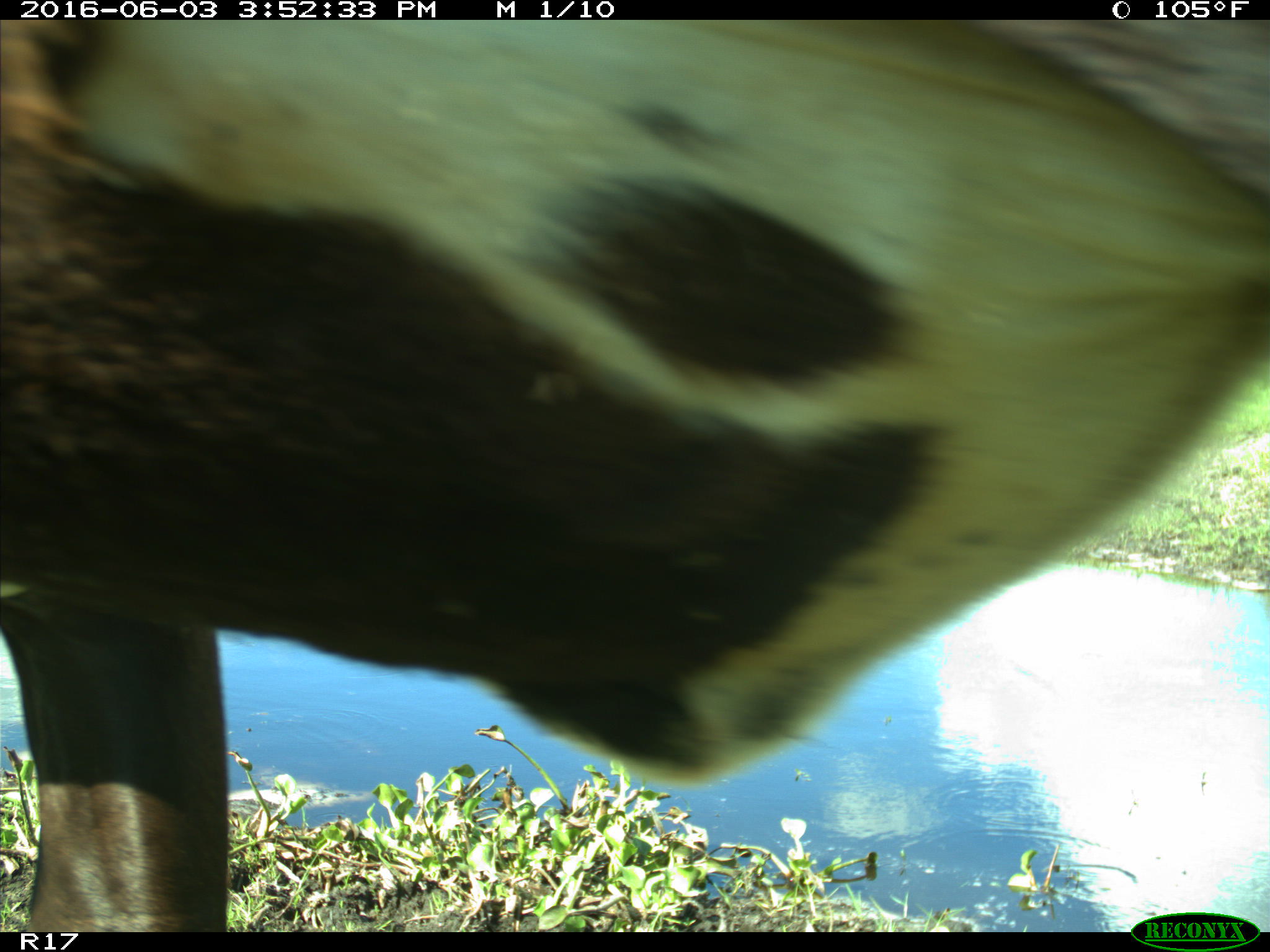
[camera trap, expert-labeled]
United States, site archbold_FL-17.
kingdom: Animalia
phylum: Chordata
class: Mammalia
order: Artiodactyla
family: Bovidae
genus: Bos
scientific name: Bos taurus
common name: domestic cow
Bos taurus (domestic cow).